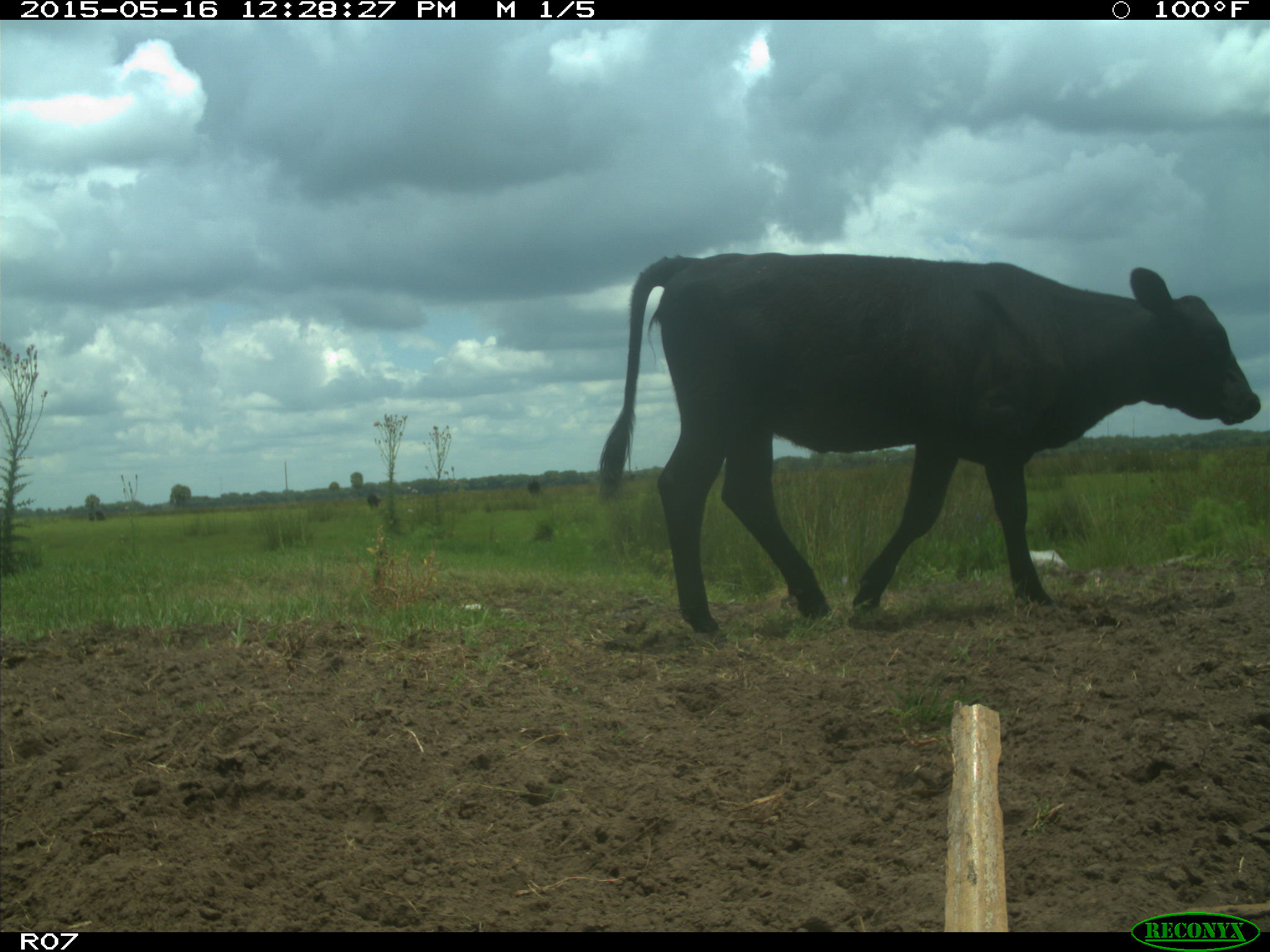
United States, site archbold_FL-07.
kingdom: Animalia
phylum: Chordata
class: Mammalia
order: Artiodactyla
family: Bovidae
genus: Bos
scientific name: Bos taurus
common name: domestic cow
Bos taurus (domestic cow).